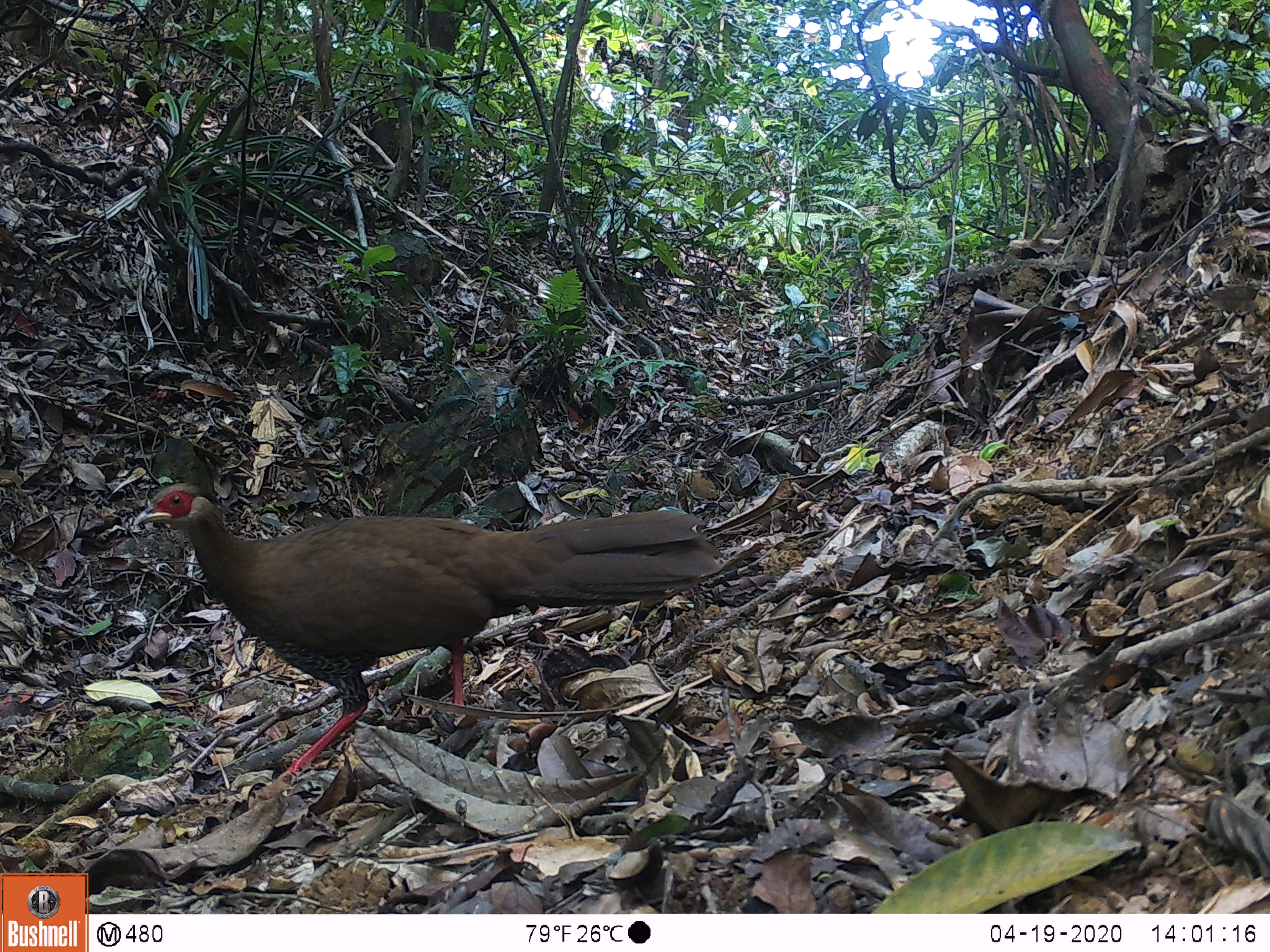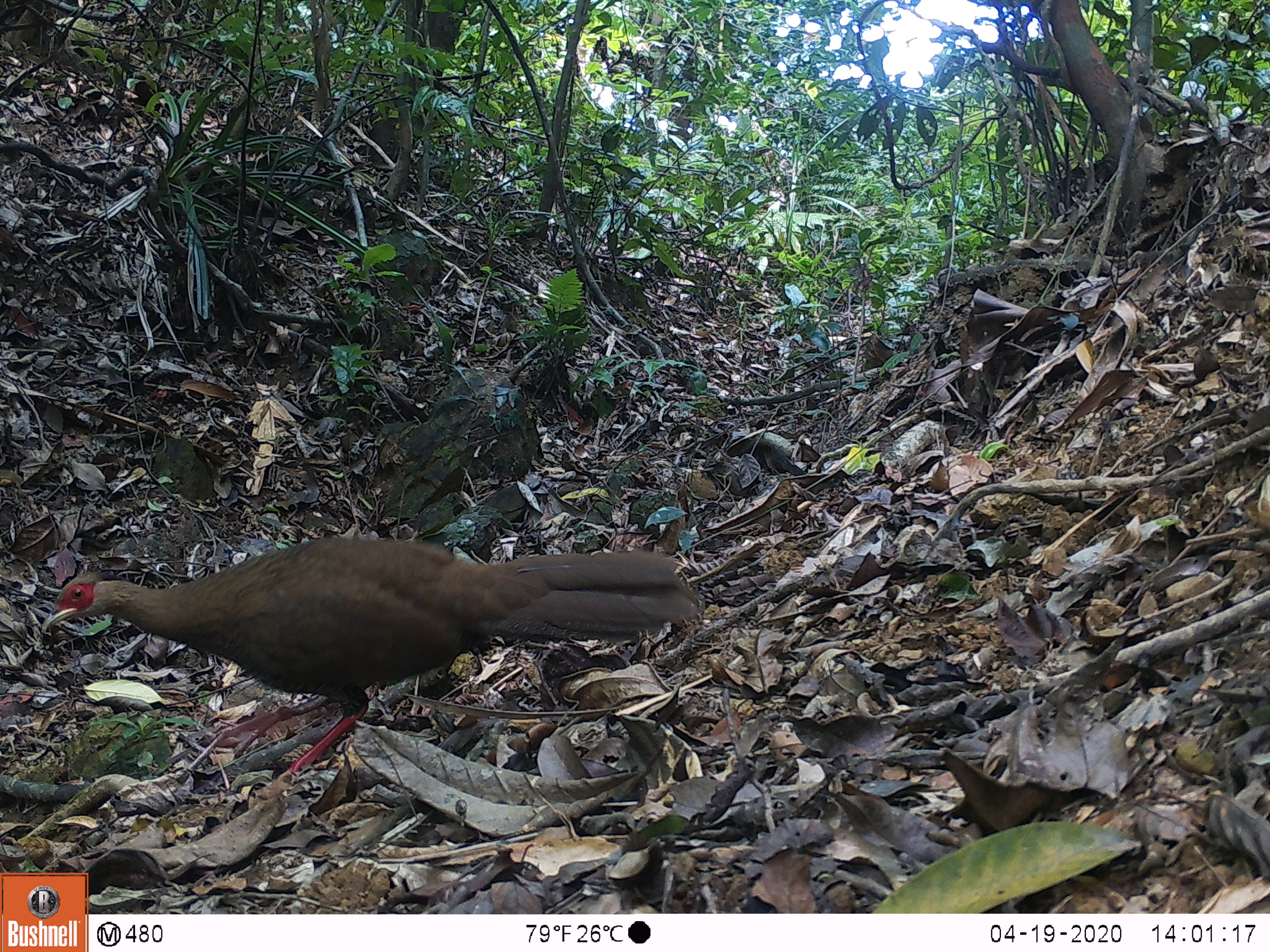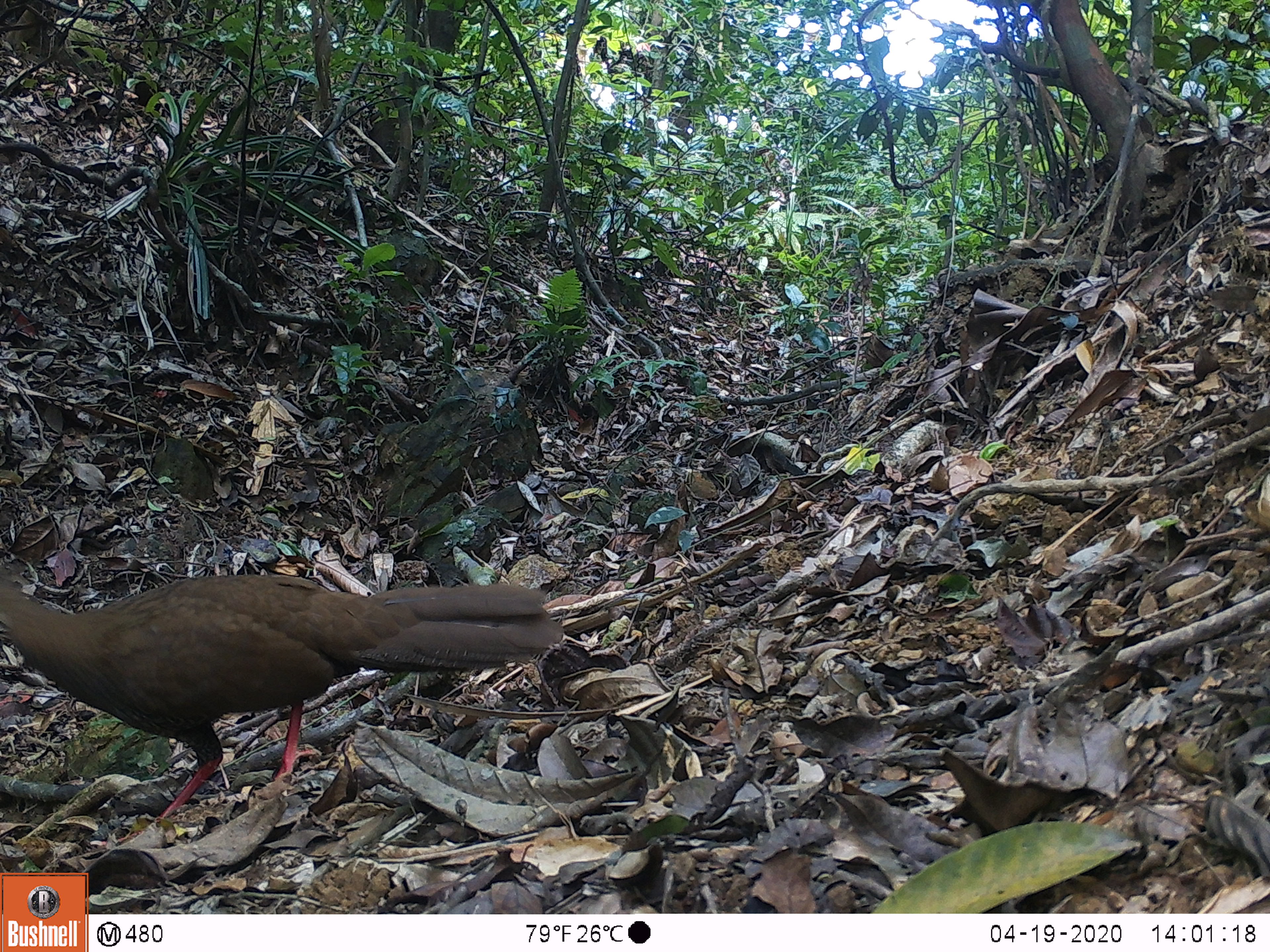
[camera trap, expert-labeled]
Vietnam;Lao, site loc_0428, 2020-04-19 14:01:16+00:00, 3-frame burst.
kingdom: Animalia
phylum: Chordata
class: Aves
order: Galliformes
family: Phasianidae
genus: Lophura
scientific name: Lophura nycthemera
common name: silver pheasant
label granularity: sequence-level